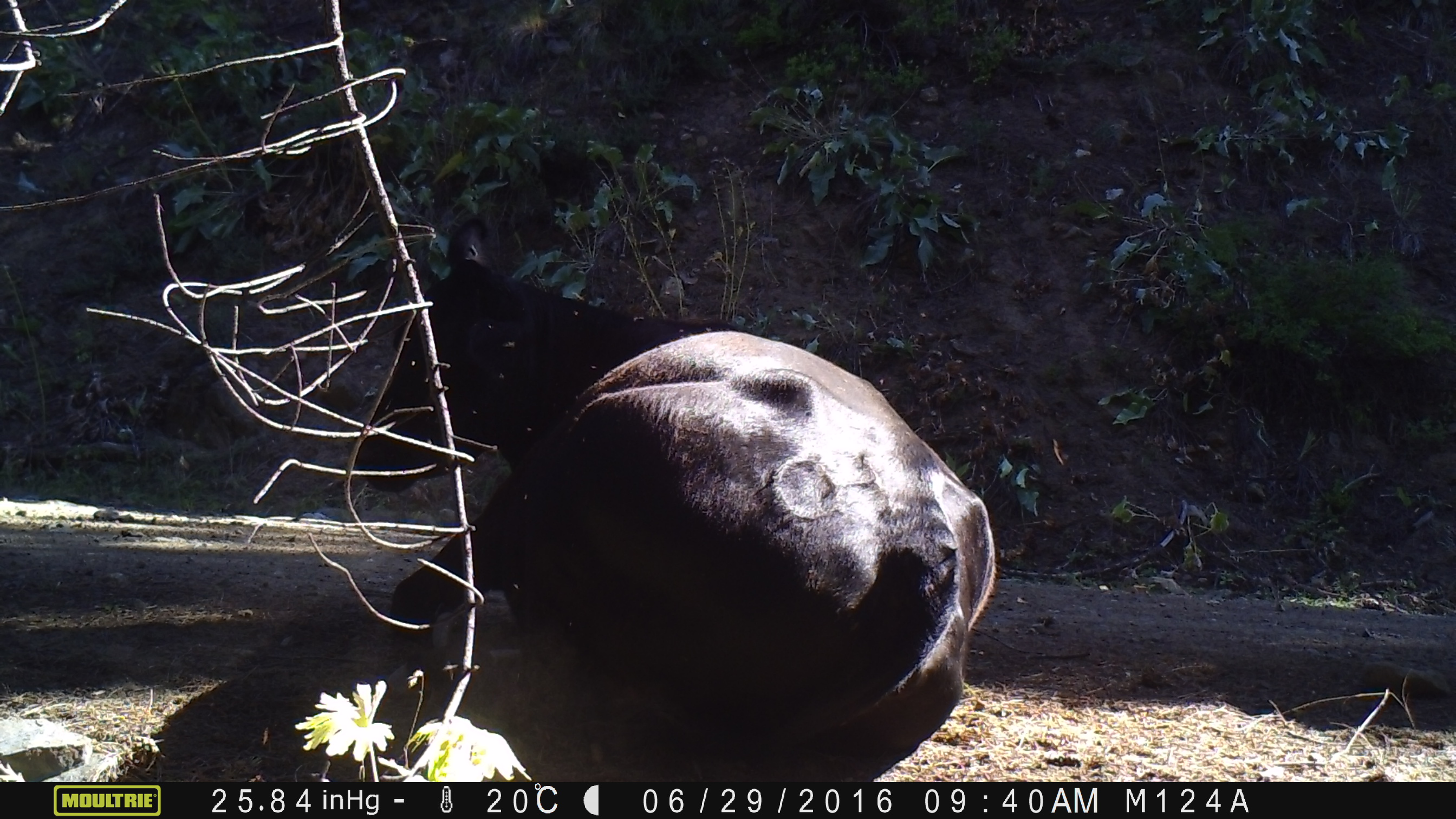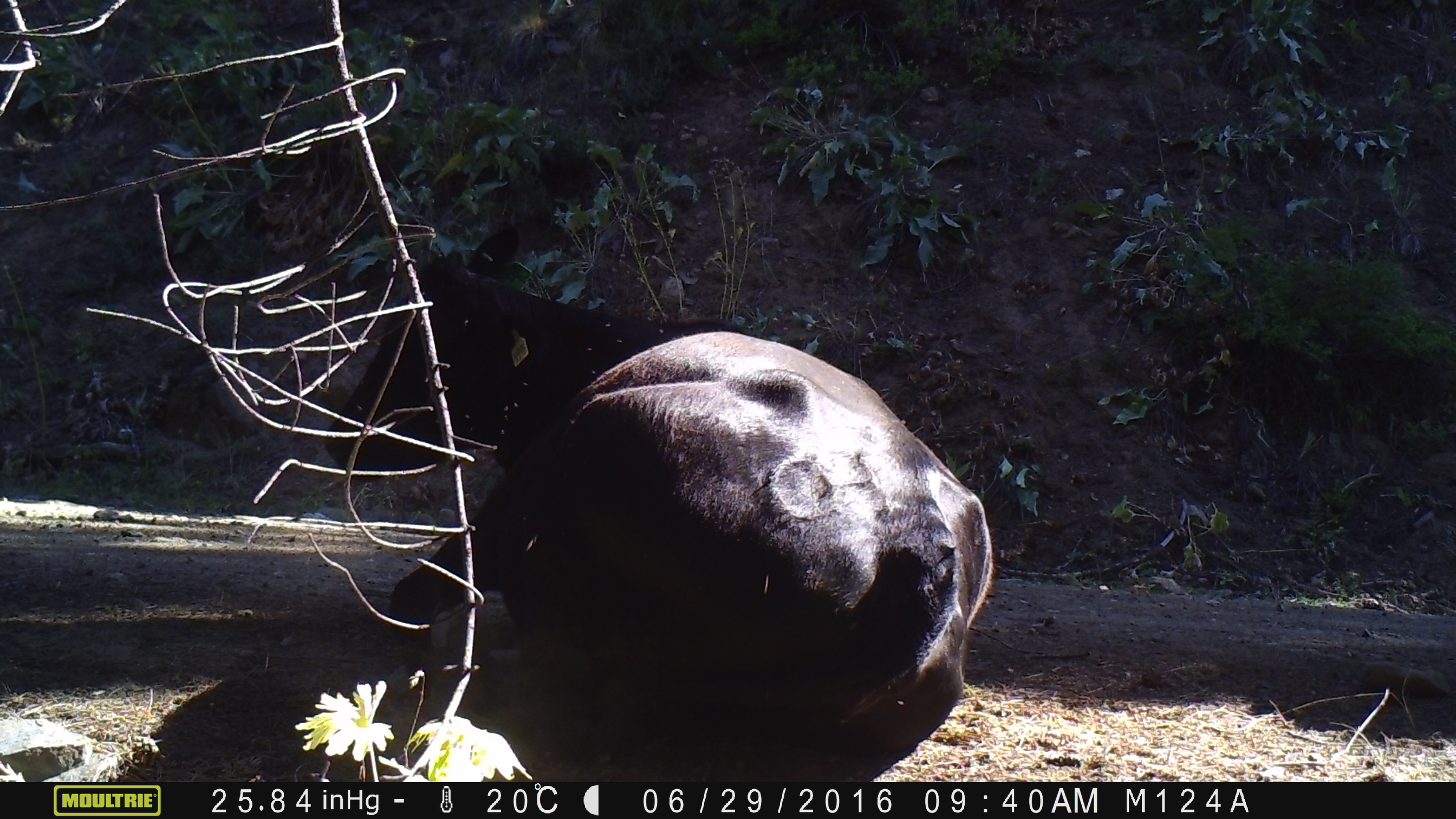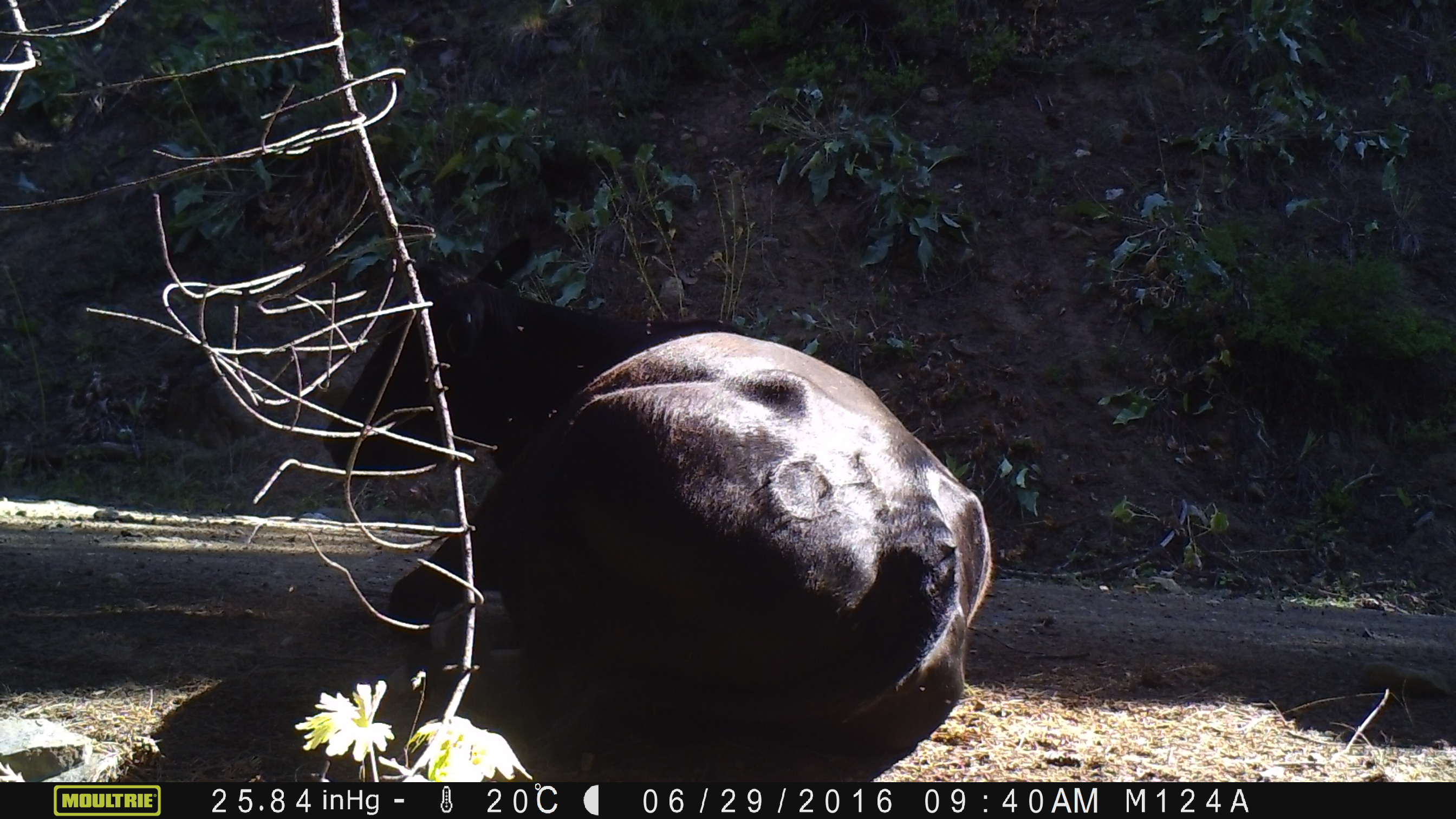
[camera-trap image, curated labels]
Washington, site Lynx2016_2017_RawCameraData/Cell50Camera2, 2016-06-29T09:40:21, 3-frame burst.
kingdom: Animalia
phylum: Chordata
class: Mammalia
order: Artiodactyla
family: Bovidae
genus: Bos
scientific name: Bos taurus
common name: domestic cattle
Domestic cattle (Bos taurus). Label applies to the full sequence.